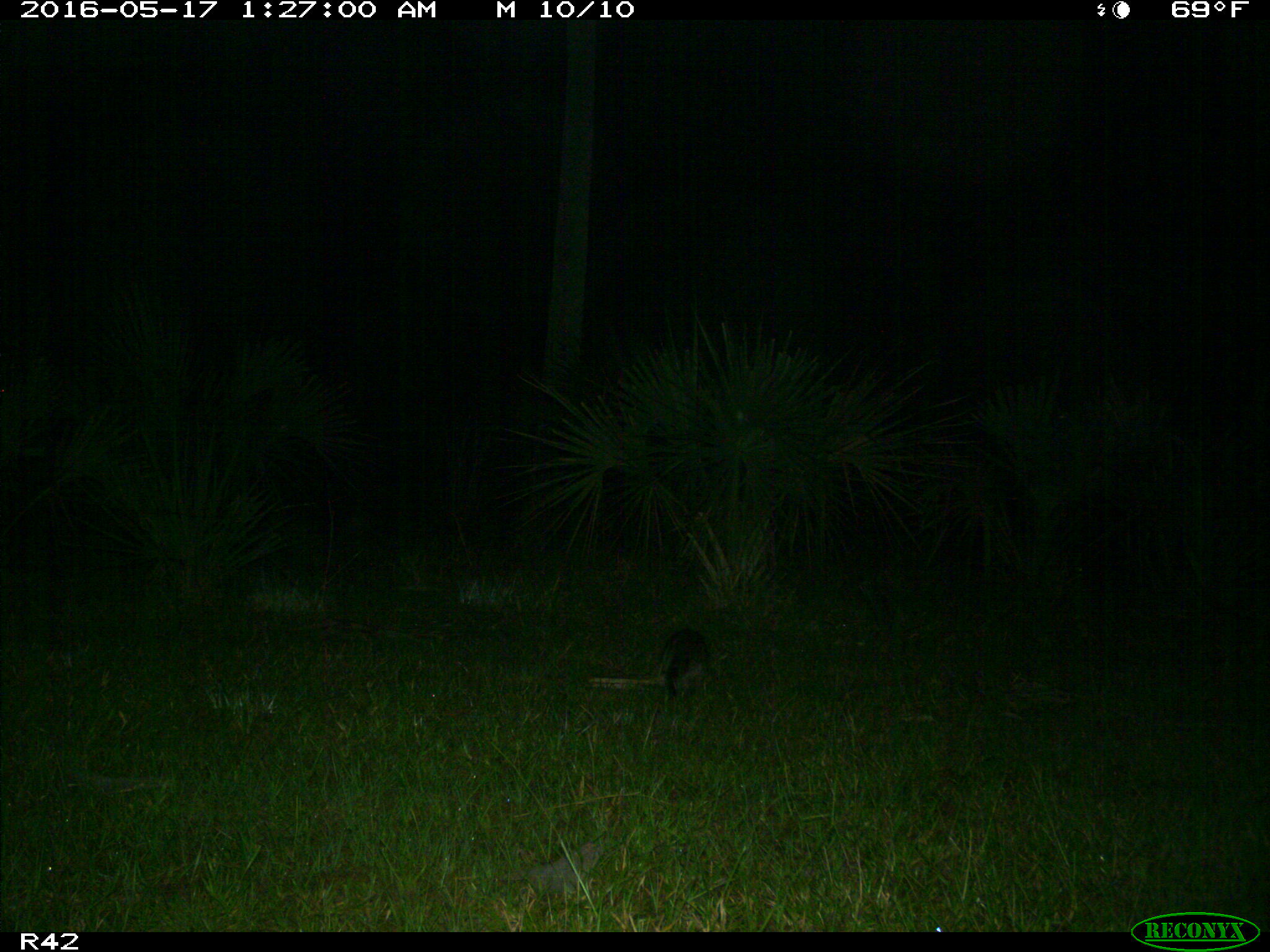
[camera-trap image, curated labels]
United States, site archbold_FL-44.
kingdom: Animalia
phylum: Chordata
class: Mammalia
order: Carnivora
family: Procyonidae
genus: Procyon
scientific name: Procyon lotor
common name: common raccoon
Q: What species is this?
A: Procyon lotor (common raccoon).